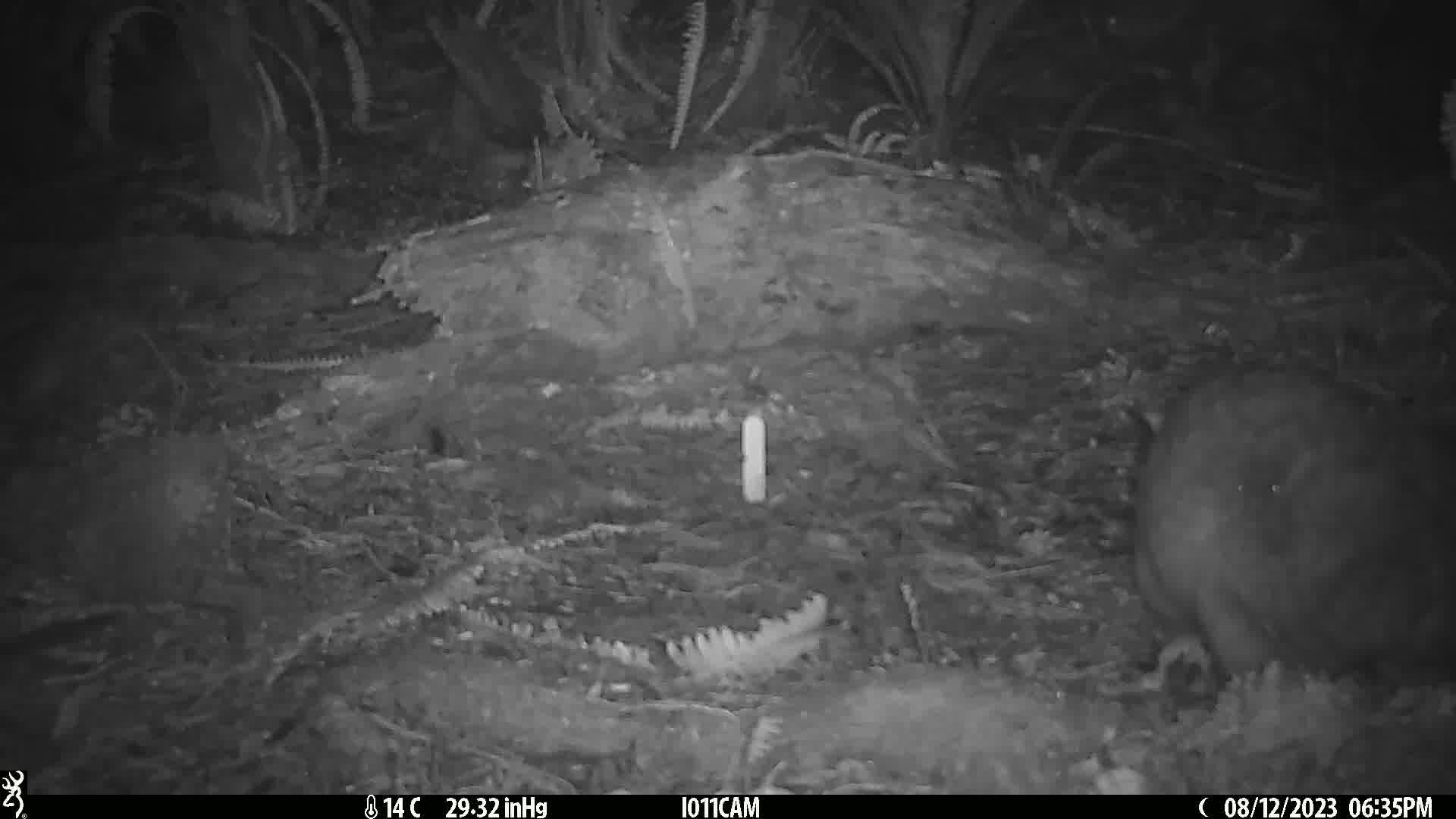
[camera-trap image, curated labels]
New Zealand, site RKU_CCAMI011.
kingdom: Animalia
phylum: Chordata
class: Mammalia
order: Diprotodontia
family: Phalangeridae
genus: Trichosurus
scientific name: Trichosurus vulpecula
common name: common brushtail possum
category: possum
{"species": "possum (common brushtail possum) (Trichosurus vulpecula)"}